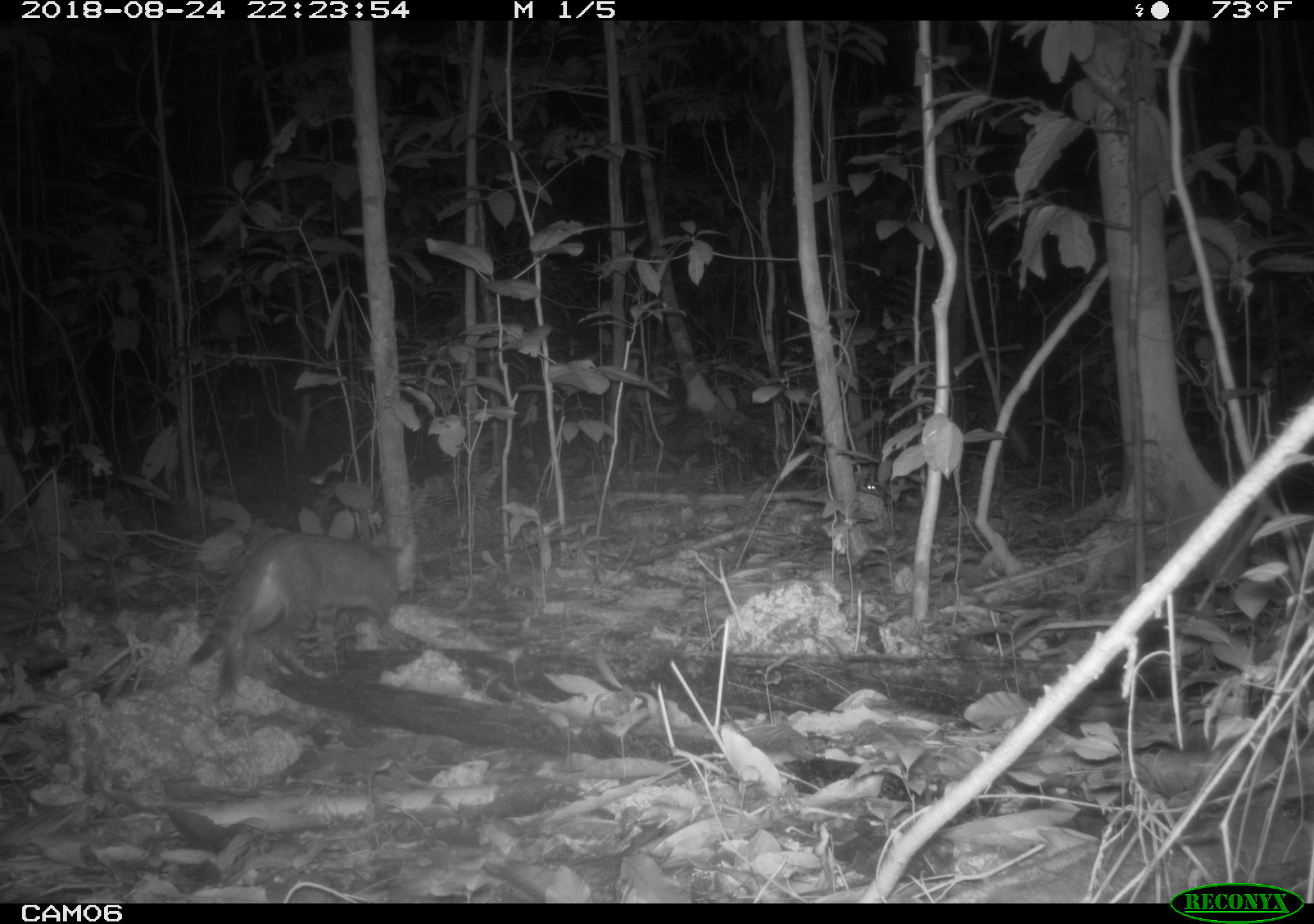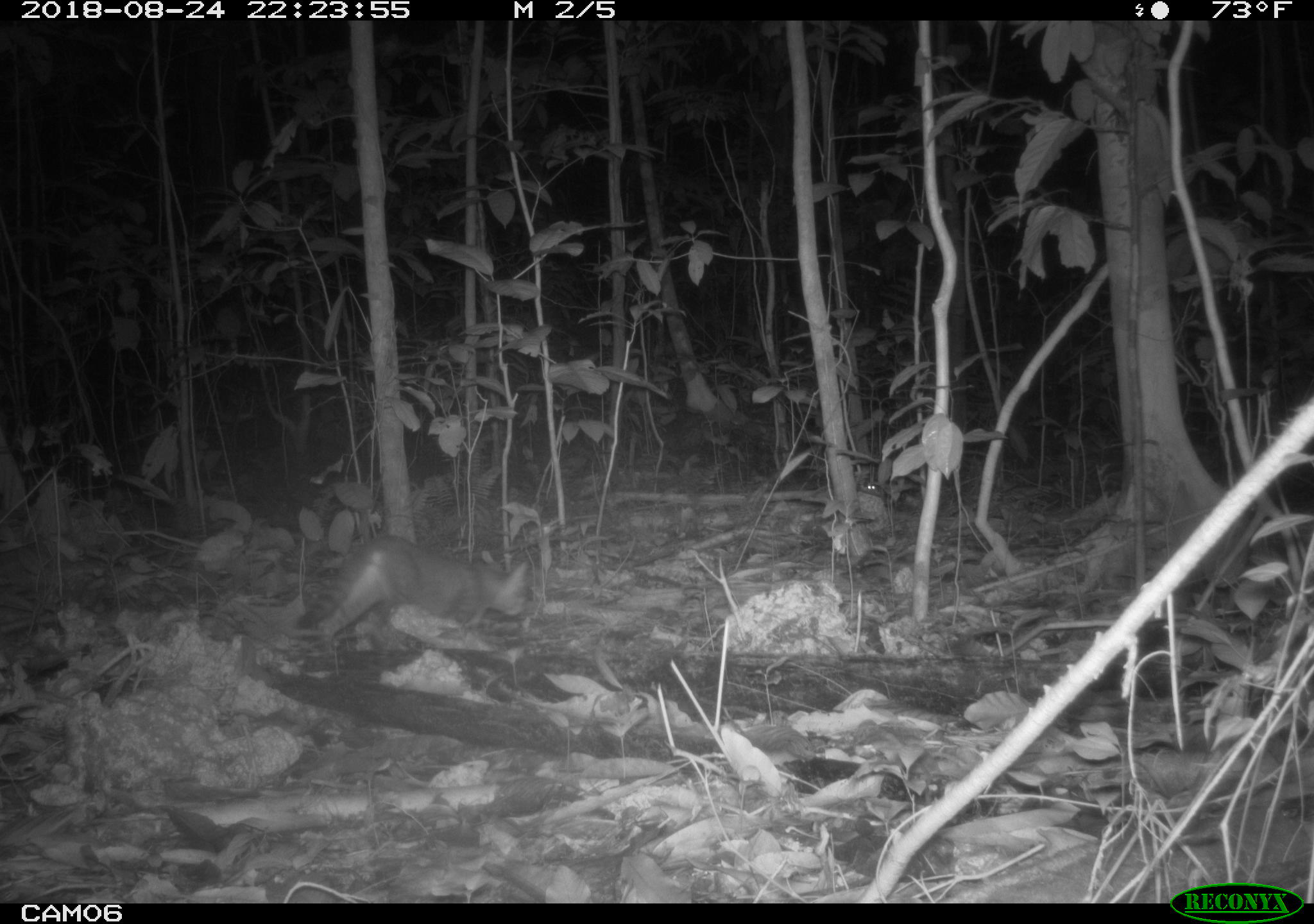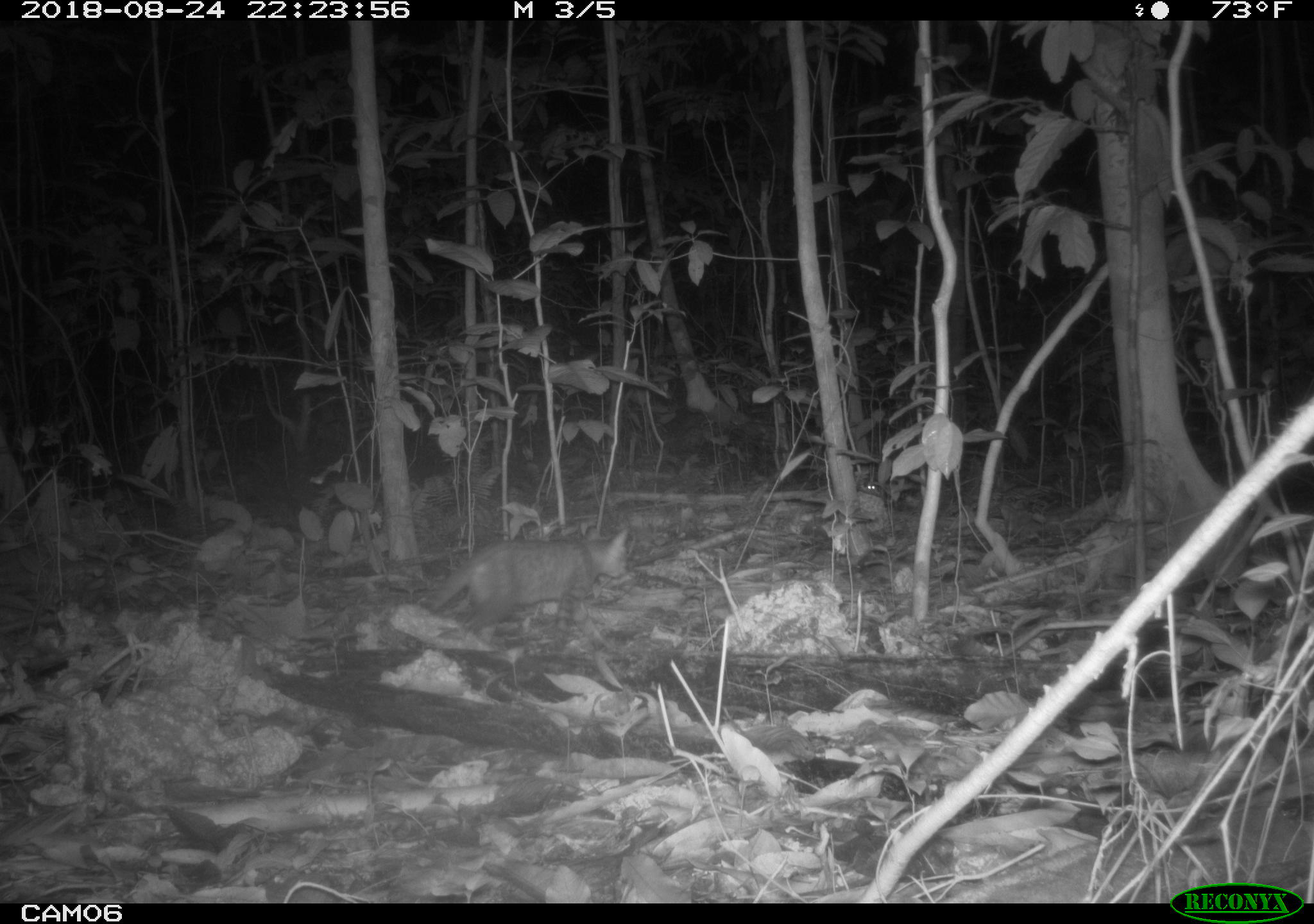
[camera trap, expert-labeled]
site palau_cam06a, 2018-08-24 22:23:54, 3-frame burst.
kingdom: Animalia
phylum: Chordata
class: Mammalia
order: Carnivora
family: Felidae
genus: Felis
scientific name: Felis catus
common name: cat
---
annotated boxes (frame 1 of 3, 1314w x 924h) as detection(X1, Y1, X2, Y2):
cat: detection(176, 528, 415, 703)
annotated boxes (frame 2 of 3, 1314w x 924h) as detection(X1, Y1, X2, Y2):
cat: detection(297, 534, 529, 657)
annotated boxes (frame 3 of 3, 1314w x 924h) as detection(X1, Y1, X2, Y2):
cat: detection(415, 525, 630, 642)